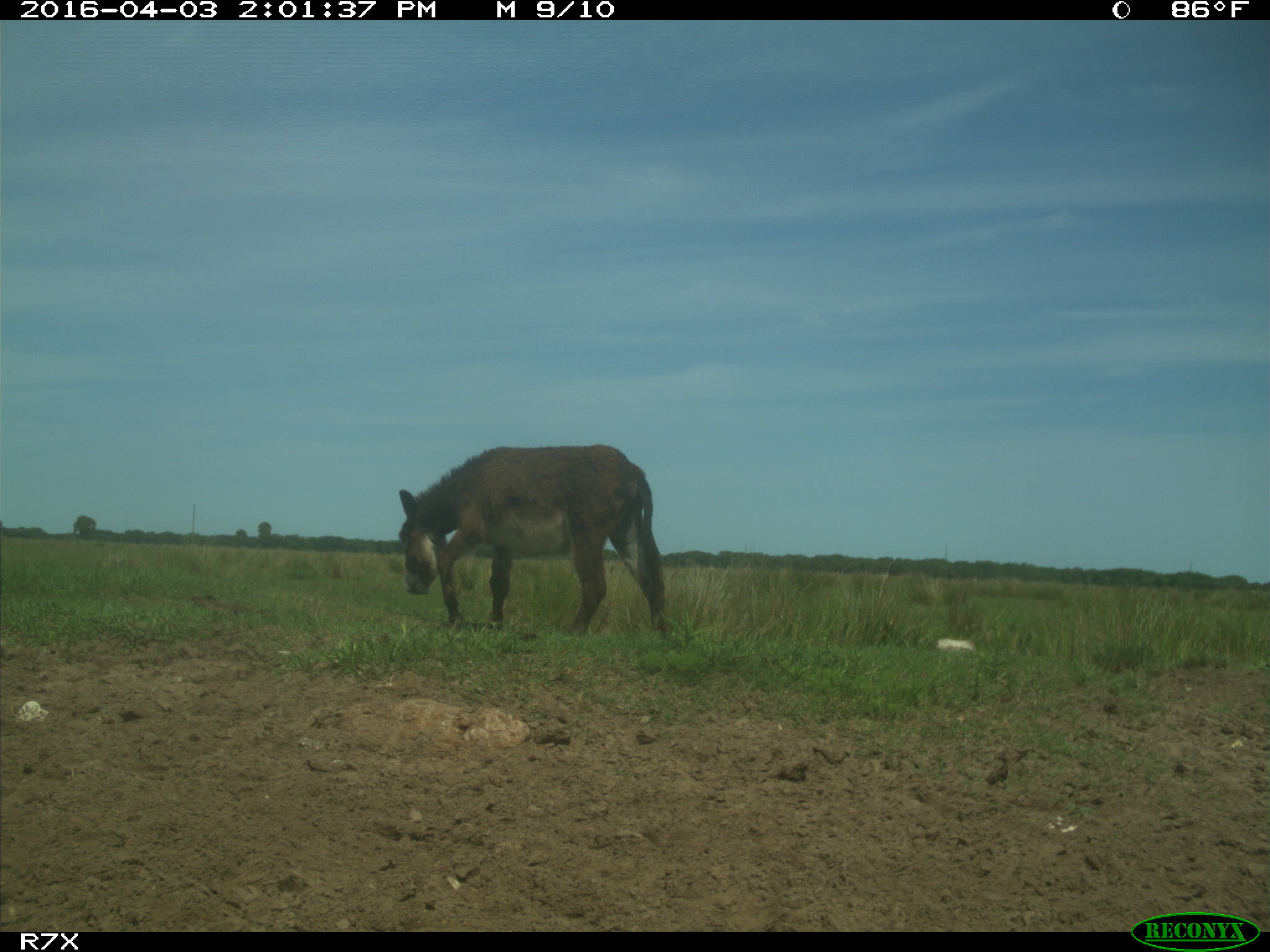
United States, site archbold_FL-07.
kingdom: Animalia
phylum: Chordata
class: Mammalia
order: Perissodactyla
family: Equidae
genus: Equus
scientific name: Equus africanus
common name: african wild ass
Equus africanus (african wild ass).